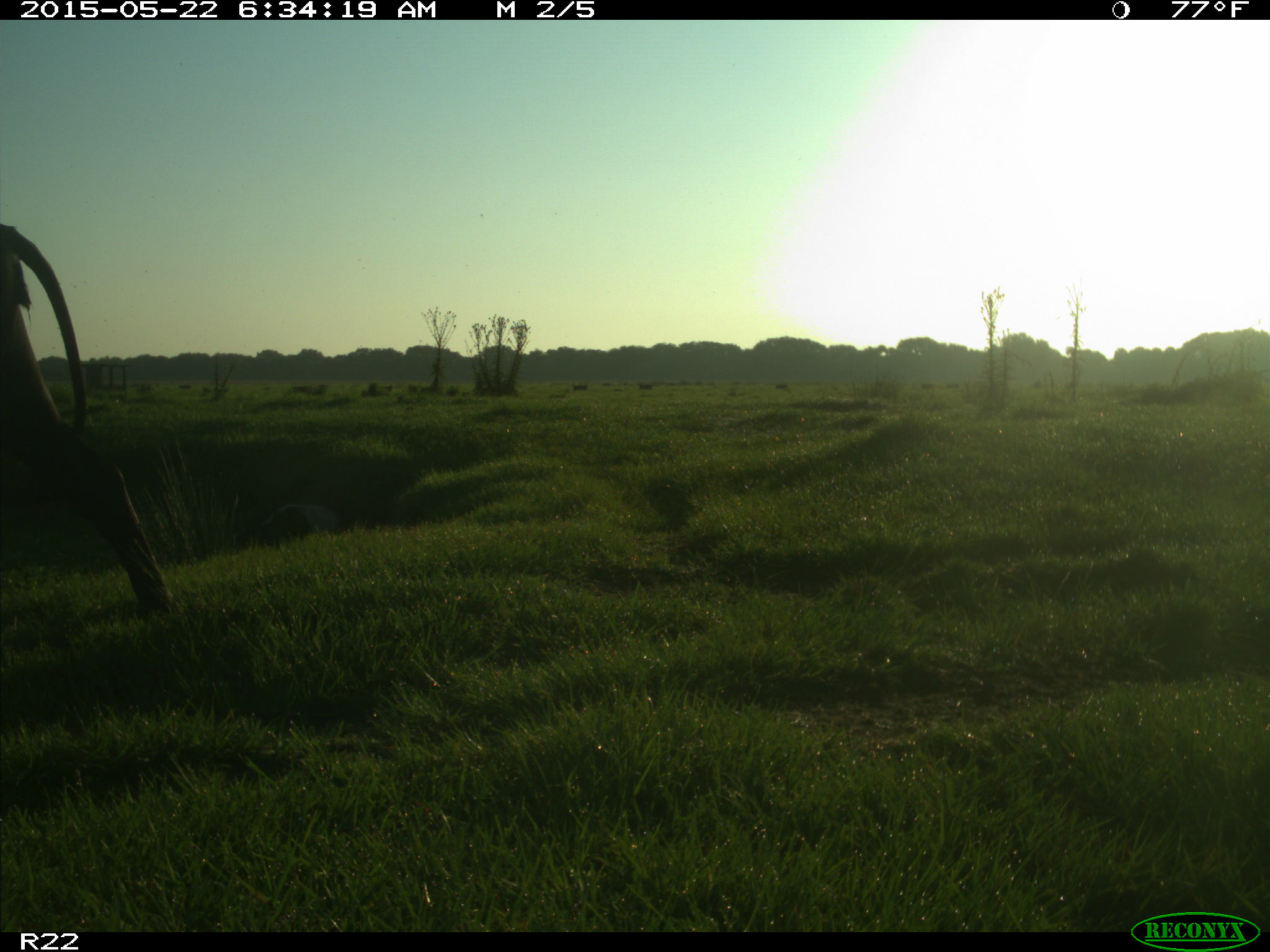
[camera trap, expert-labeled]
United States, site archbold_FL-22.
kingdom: Animalia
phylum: Chordata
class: Mammalia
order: Artiodactyla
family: Bovidae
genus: Bos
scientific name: Bos taurus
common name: domestic cow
Bos taurus (domestic cow).